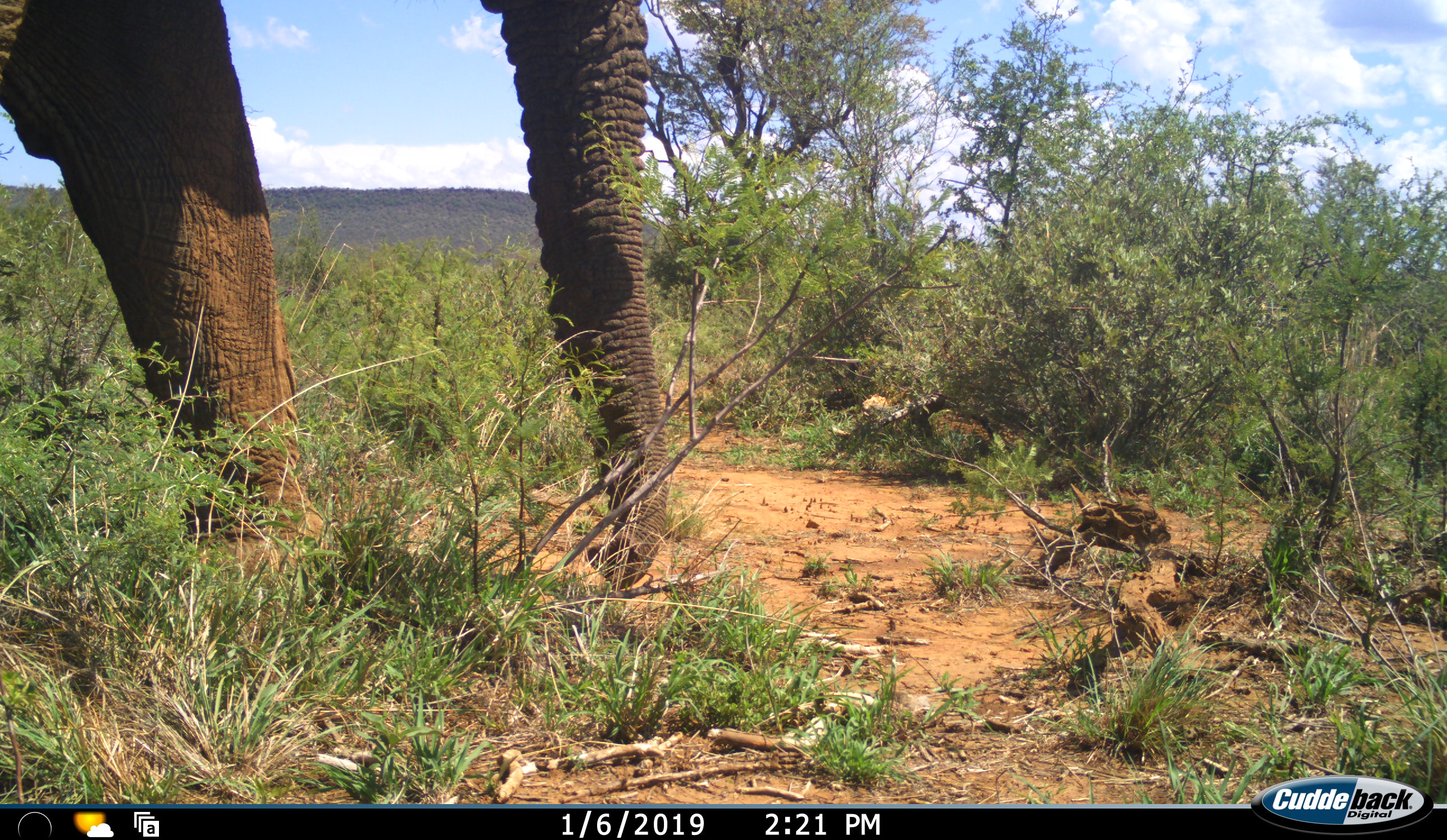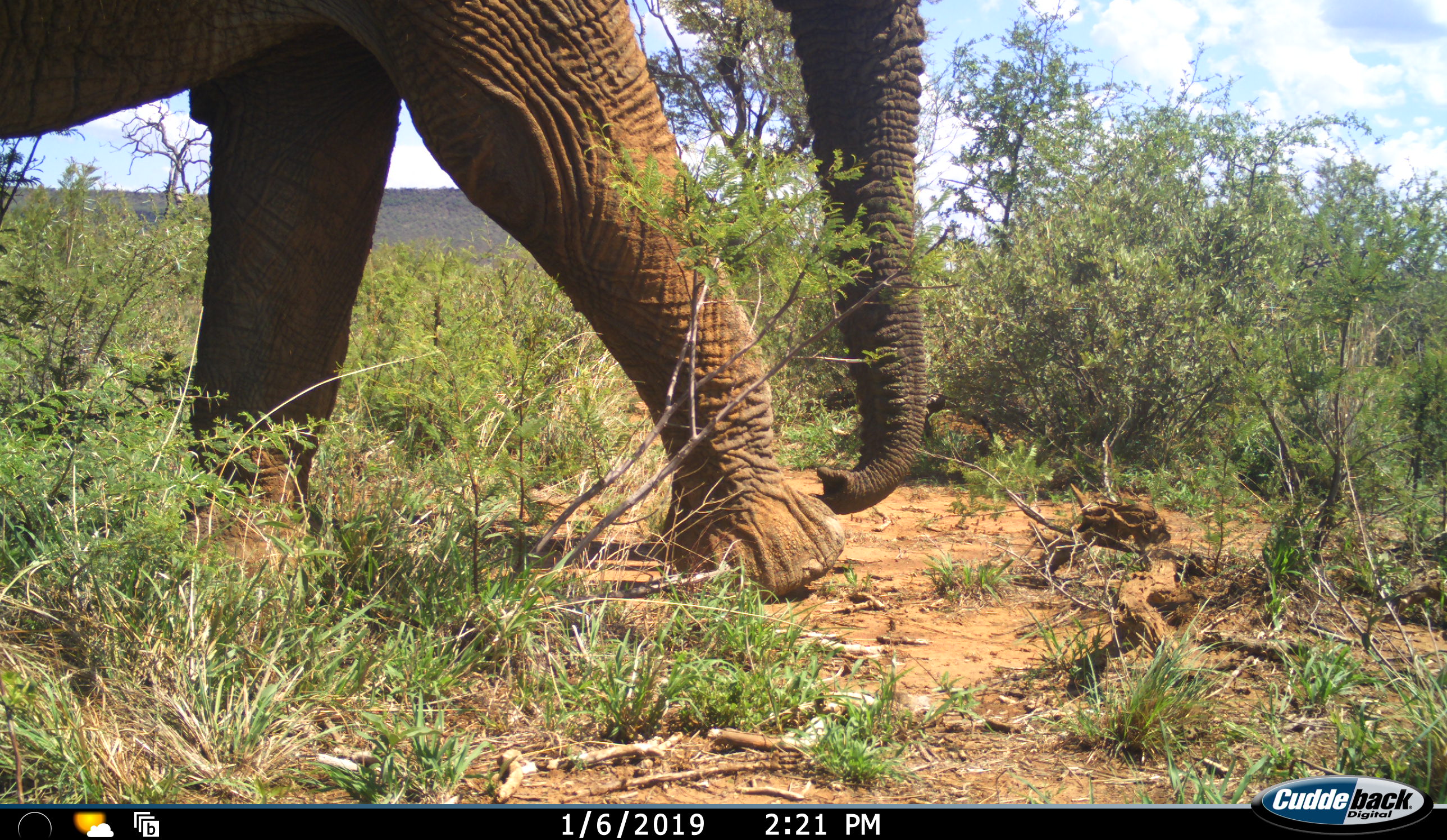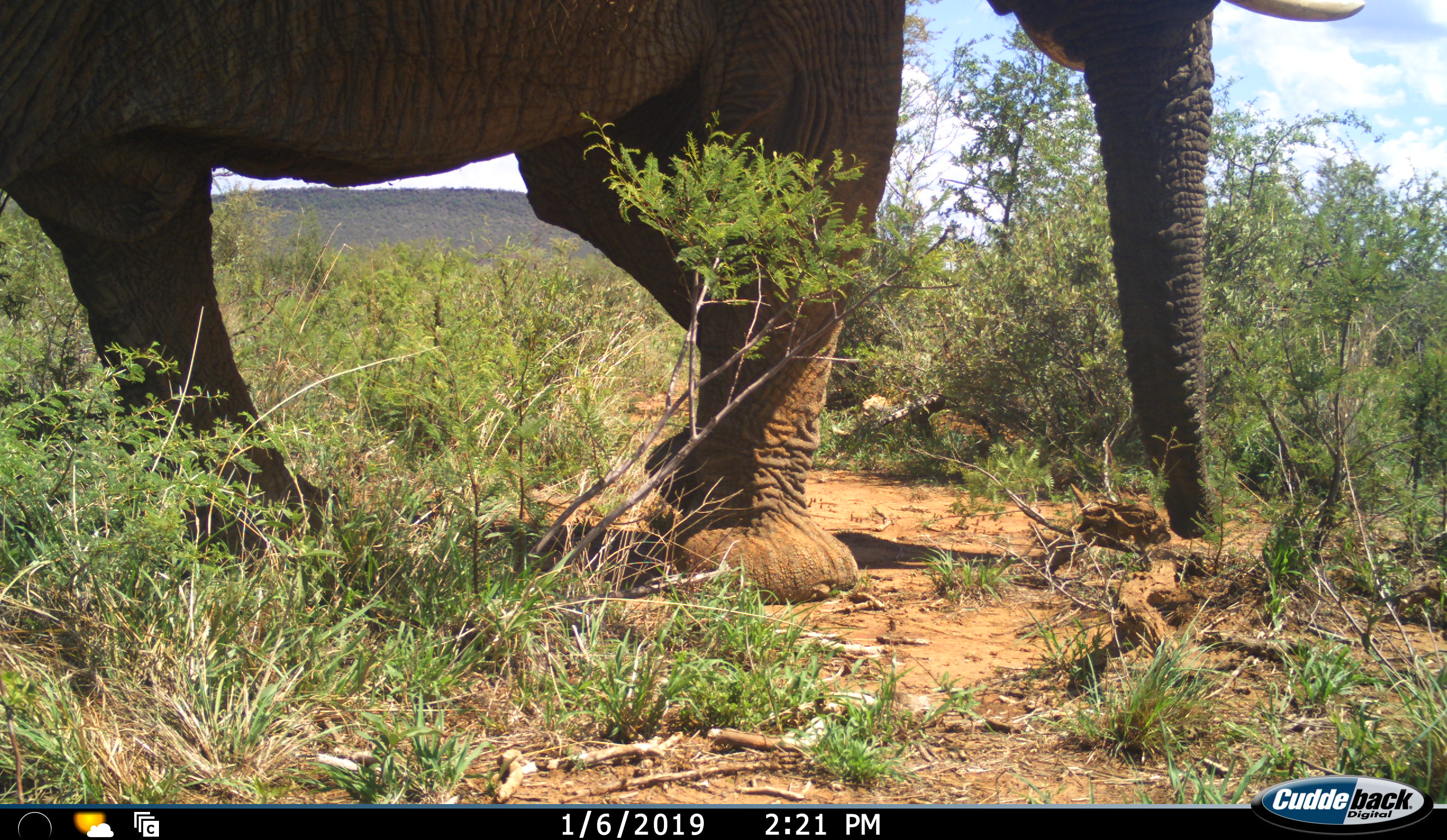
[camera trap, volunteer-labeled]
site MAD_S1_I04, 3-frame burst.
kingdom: Animalia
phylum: Chordata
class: Mammalia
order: Proboscidea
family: Elephantidae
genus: Loxodonta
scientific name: Loxodonta africana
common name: african bush elephant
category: elephant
Elephant (african bush elephant) (Loxodonta africana), count 1. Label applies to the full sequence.